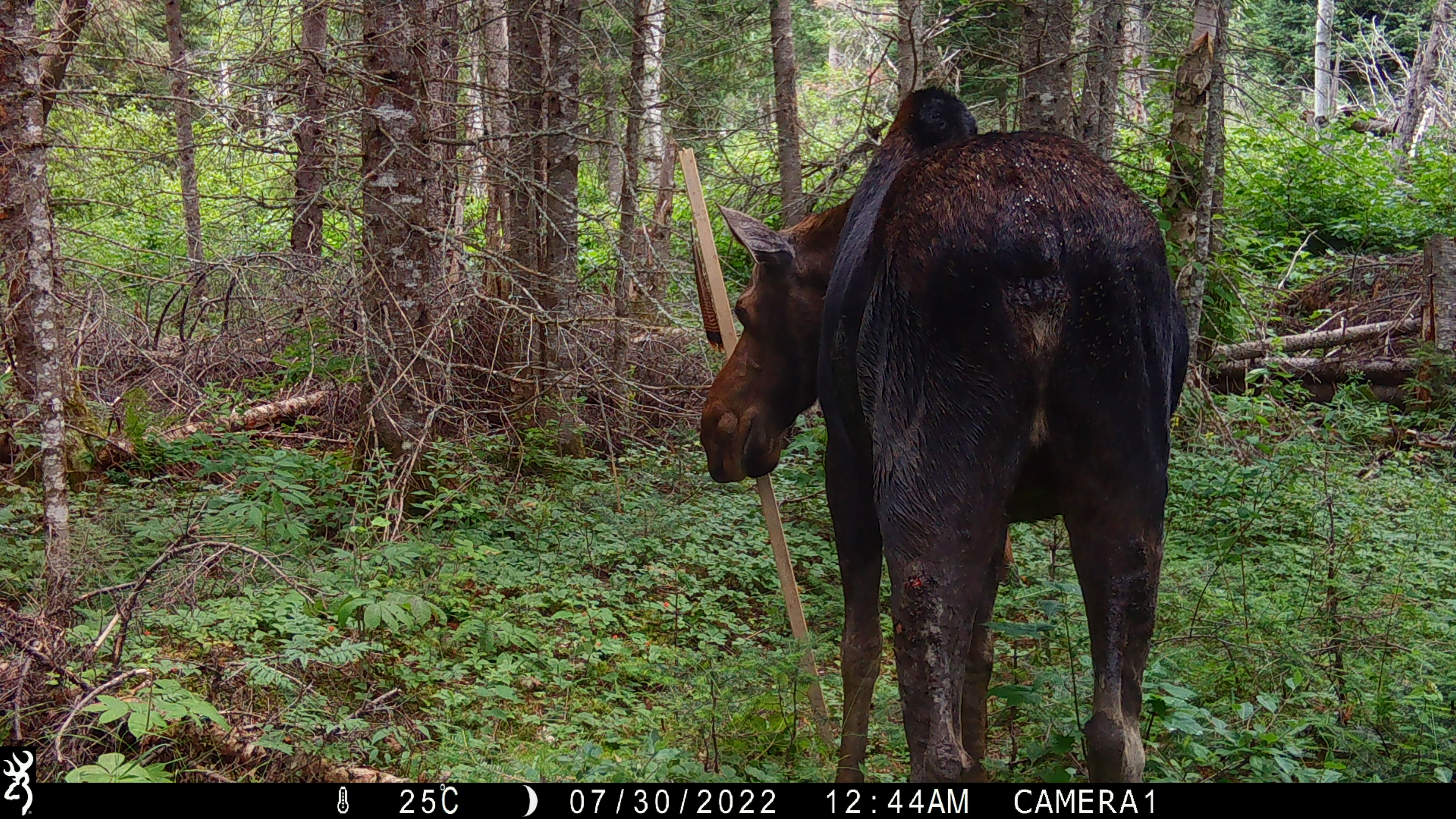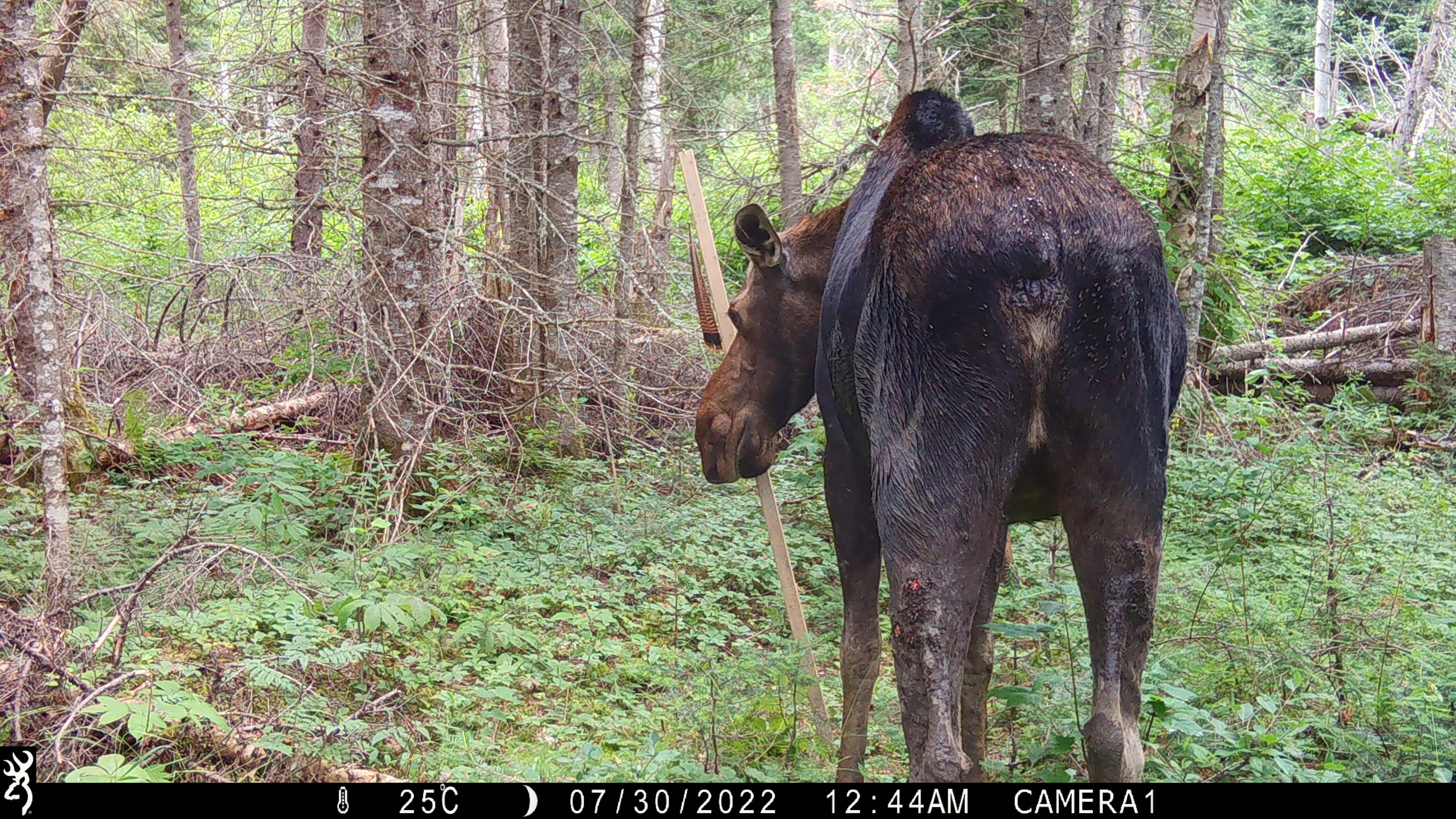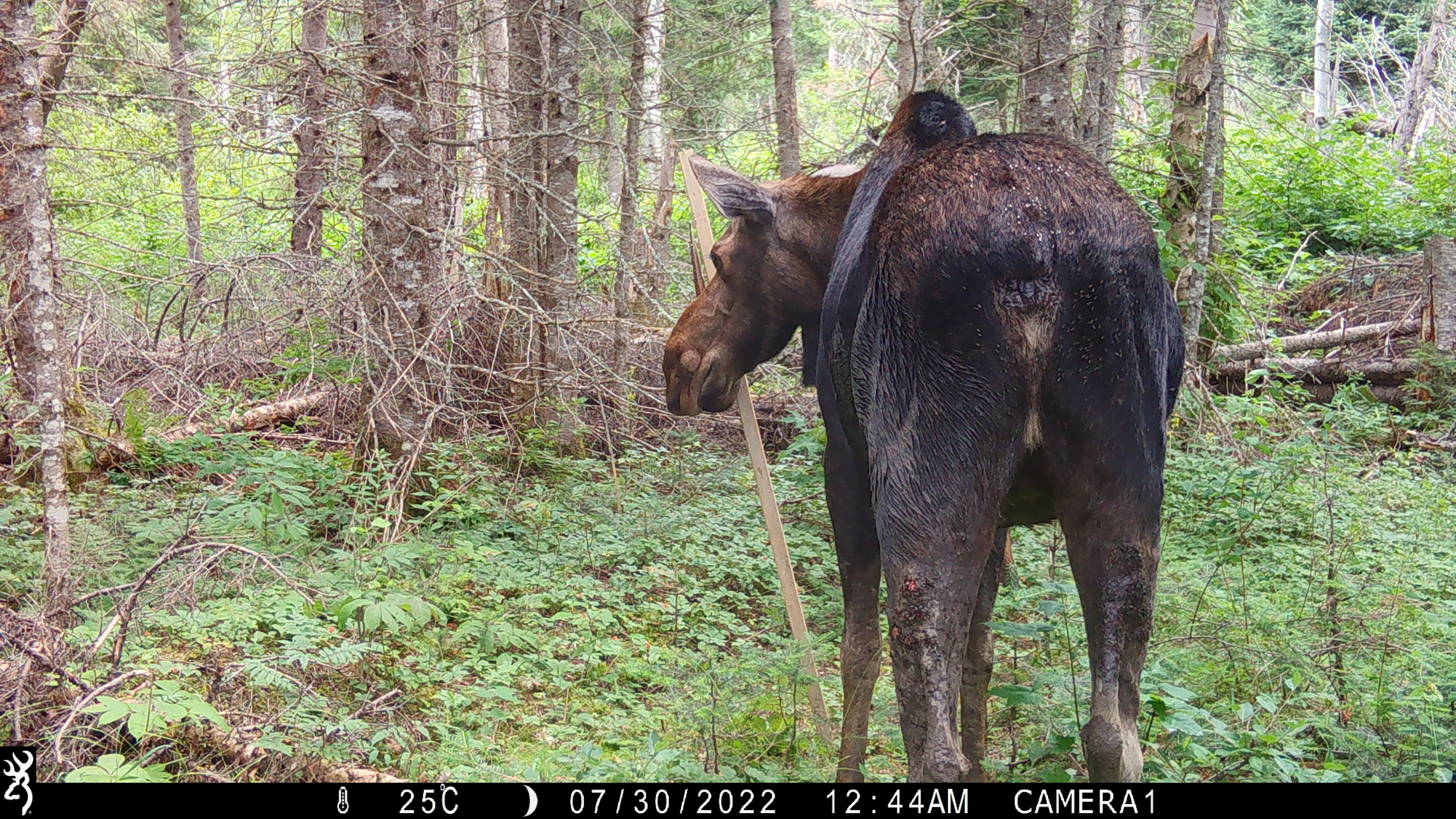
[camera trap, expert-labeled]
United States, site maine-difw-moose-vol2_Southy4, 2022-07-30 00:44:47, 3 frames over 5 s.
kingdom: Animalia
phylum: Chordata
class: Mammalia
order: Artiodactyla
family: Cervidae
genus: Alces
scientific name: Alces alces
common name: moose